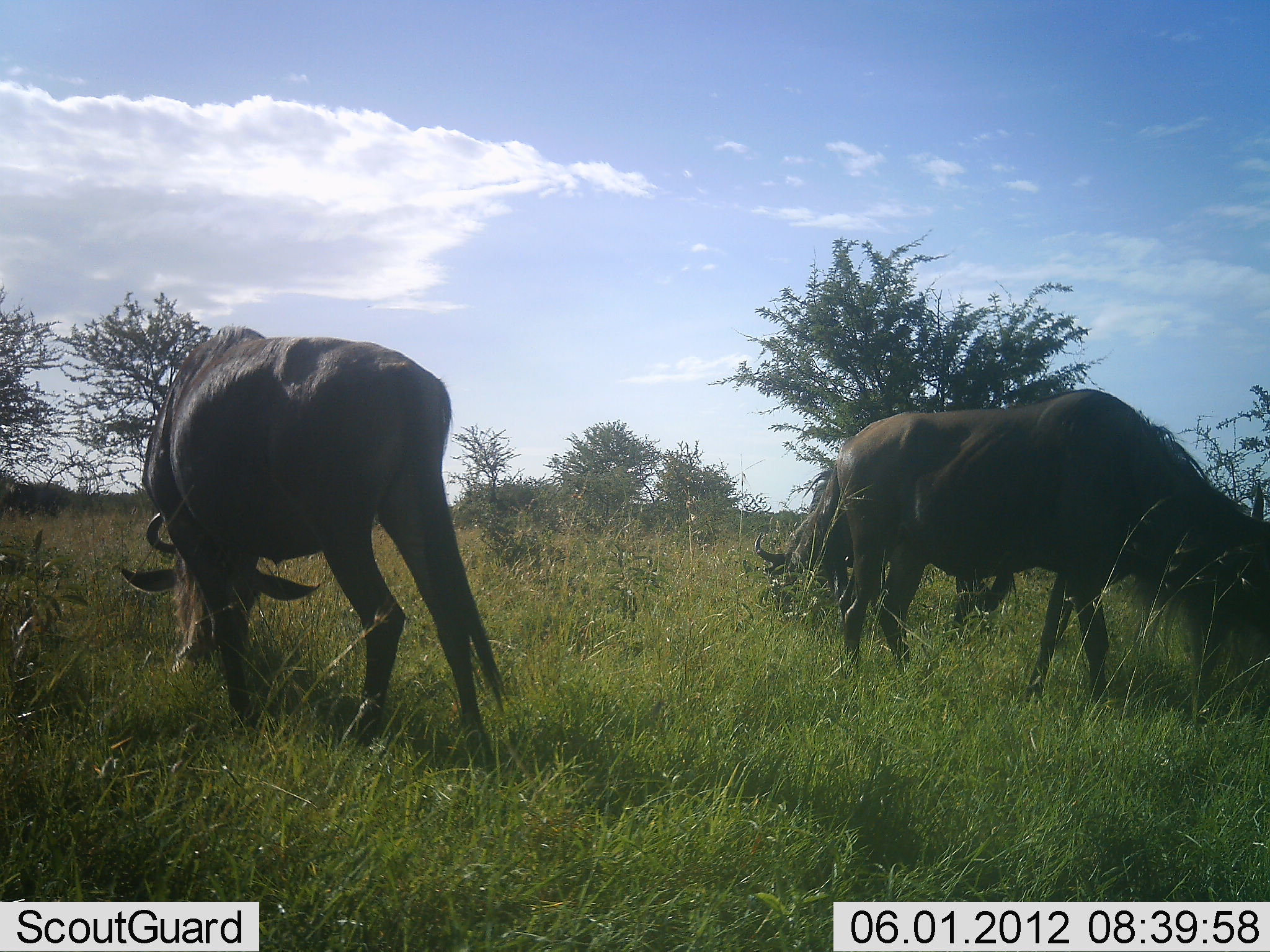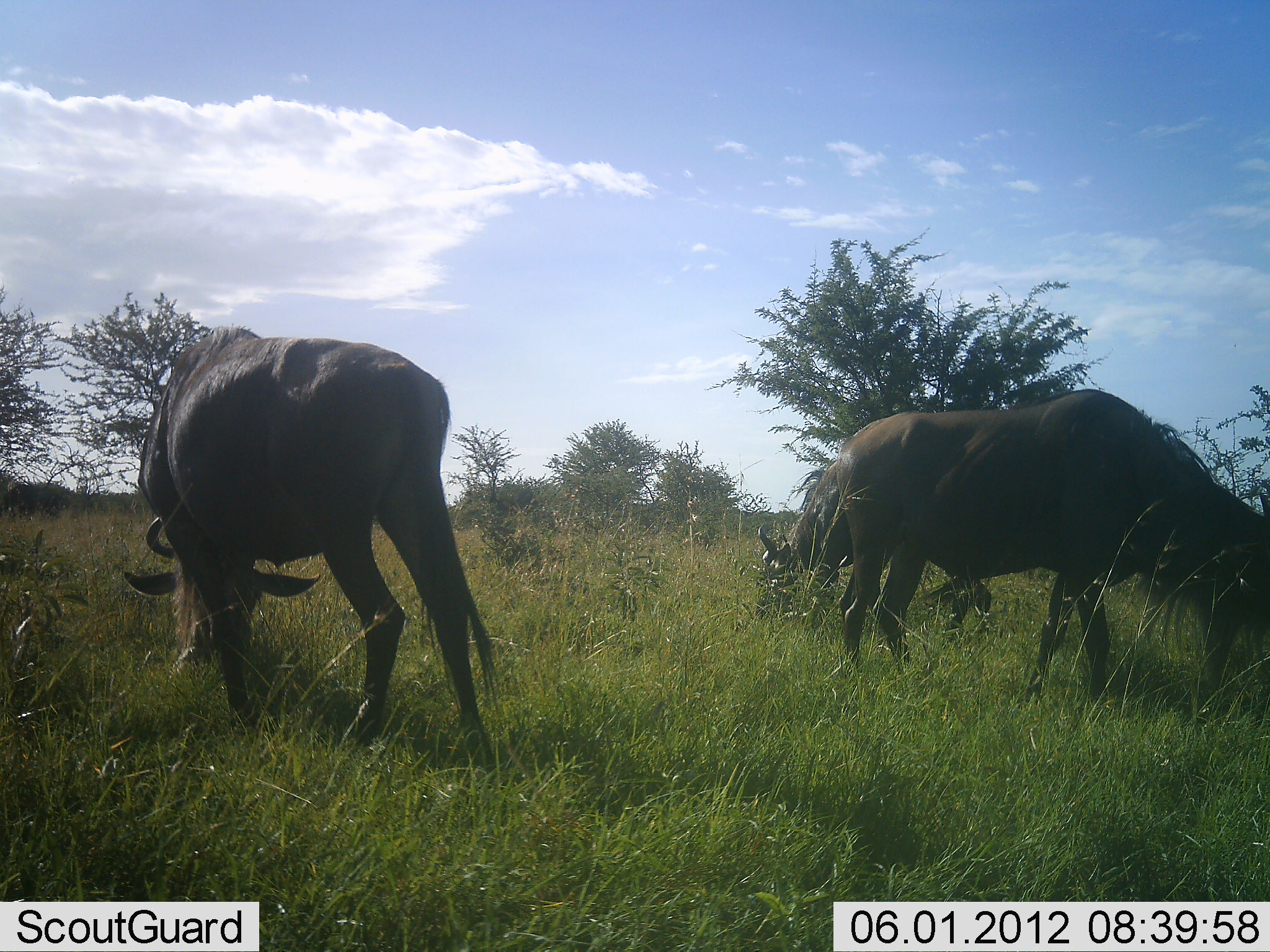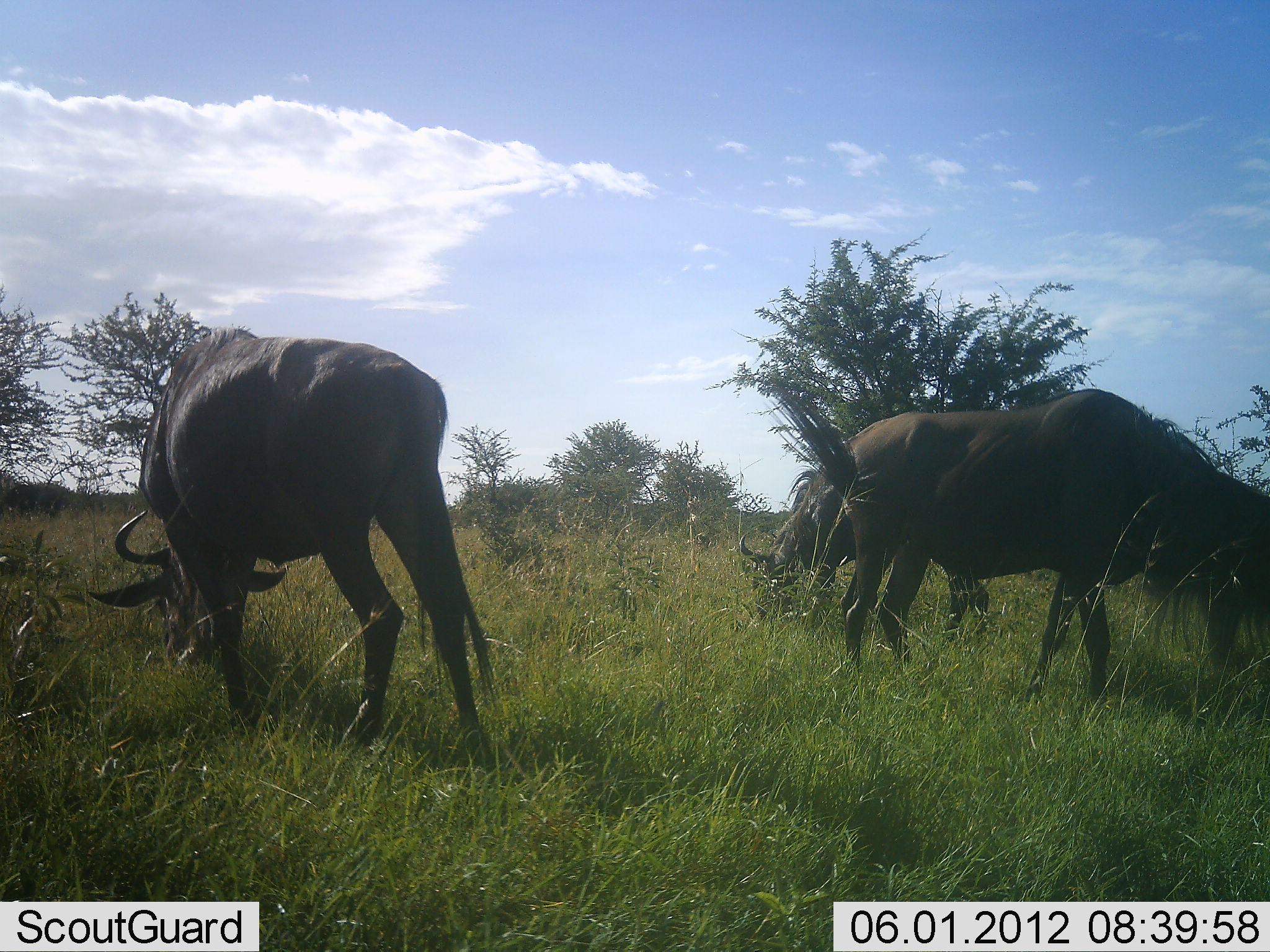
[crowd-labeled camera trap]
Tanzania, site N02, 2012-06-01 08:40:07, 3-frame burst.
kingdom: Animalia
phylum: Chordata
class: Mammalia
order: Artiodactyla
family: Bovidae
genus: Connochaetes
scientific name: Connochaetes taurinus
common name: blue wildebeest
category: wildebeest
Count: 3.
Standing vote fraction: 20%.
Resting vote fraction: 0%.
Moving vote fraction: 0%.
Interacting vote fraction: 0%.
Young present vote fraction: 0%.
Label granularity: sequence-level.